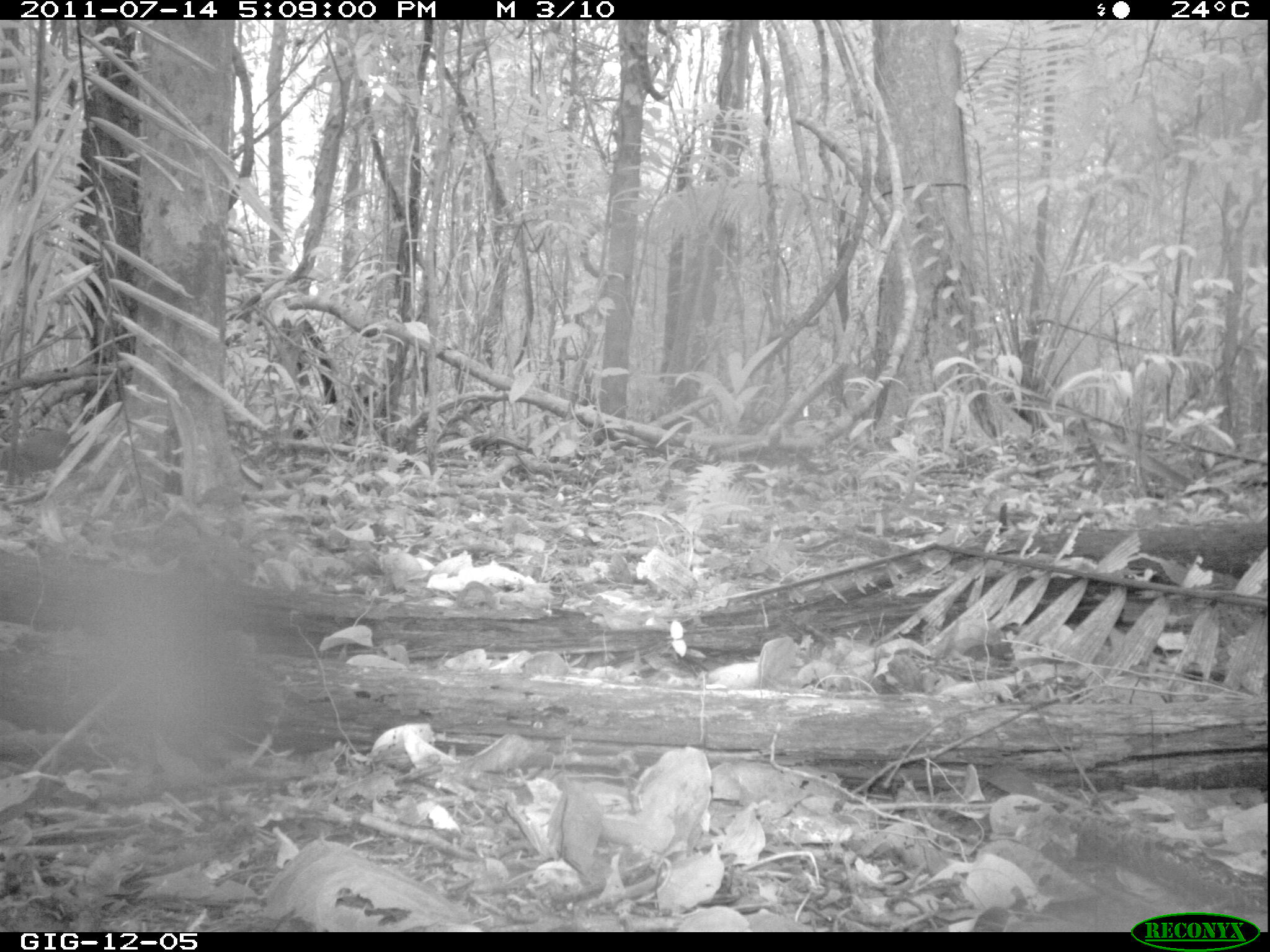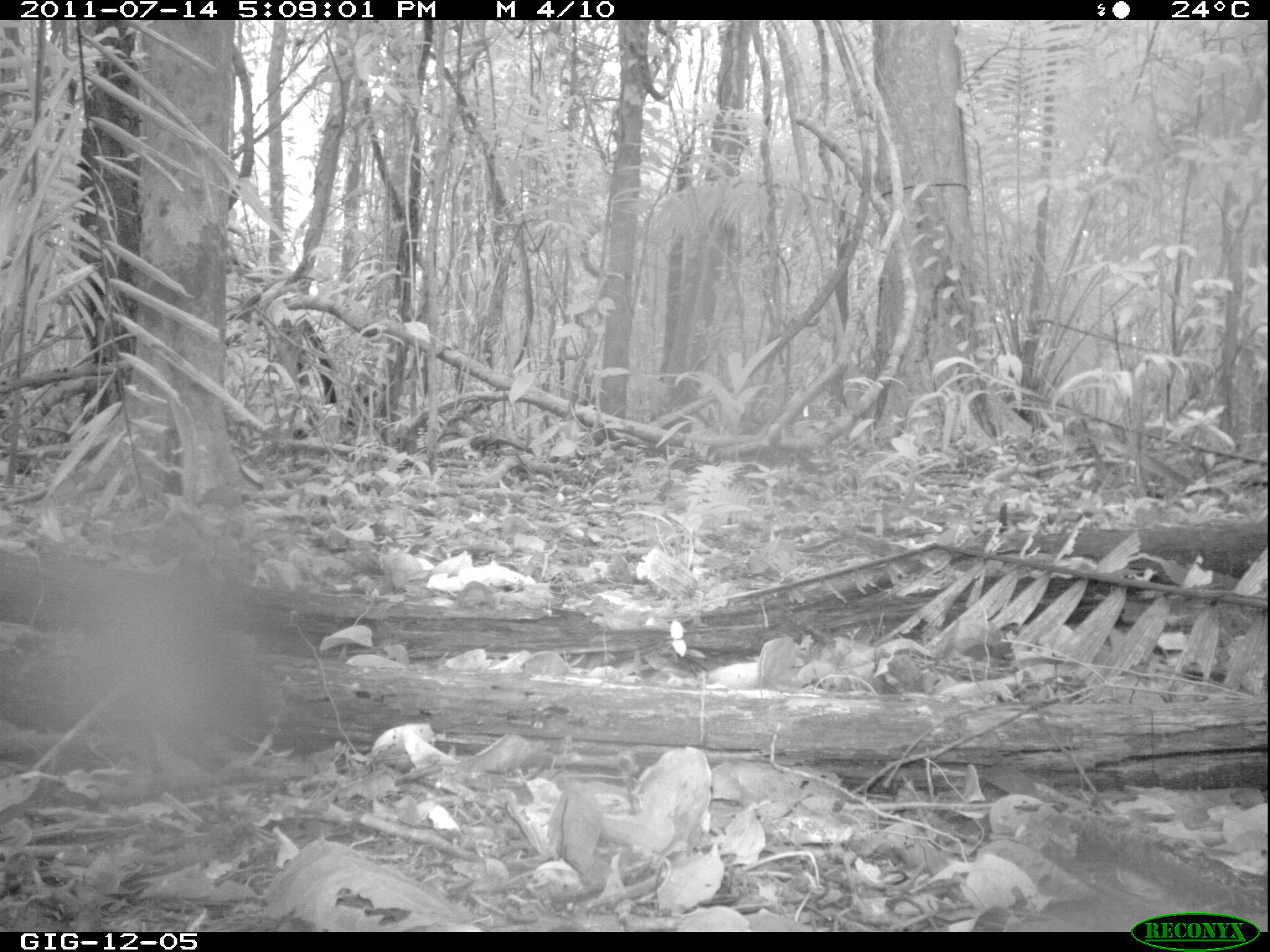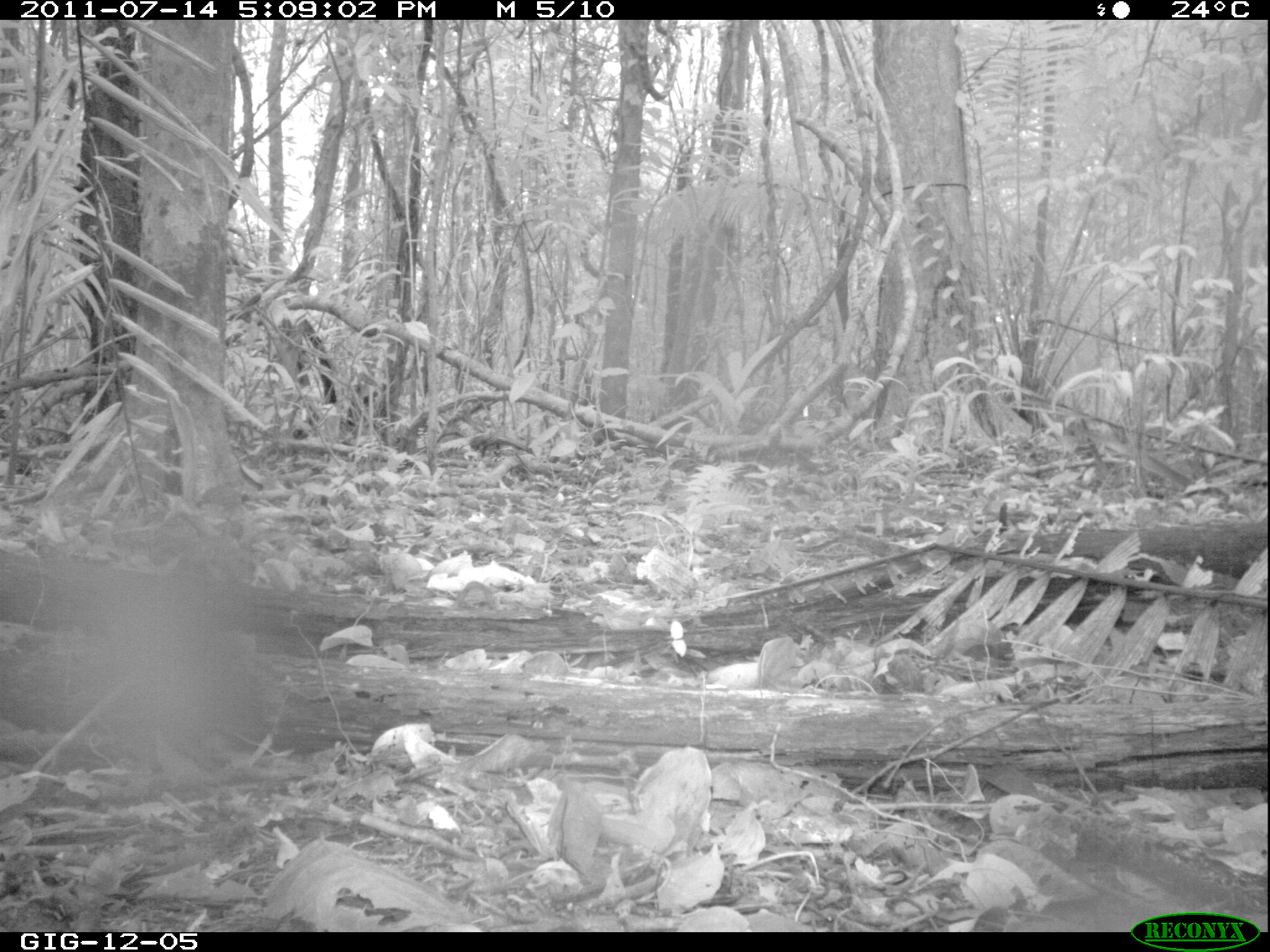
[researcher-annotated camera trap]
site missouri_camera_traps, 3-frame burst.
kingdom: Animalia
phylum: Chordata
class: Mammalia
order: Rodentia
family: Dasyproctidae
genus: Dasyprocta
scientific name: Dasyprocta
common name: agouti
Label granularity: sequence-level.